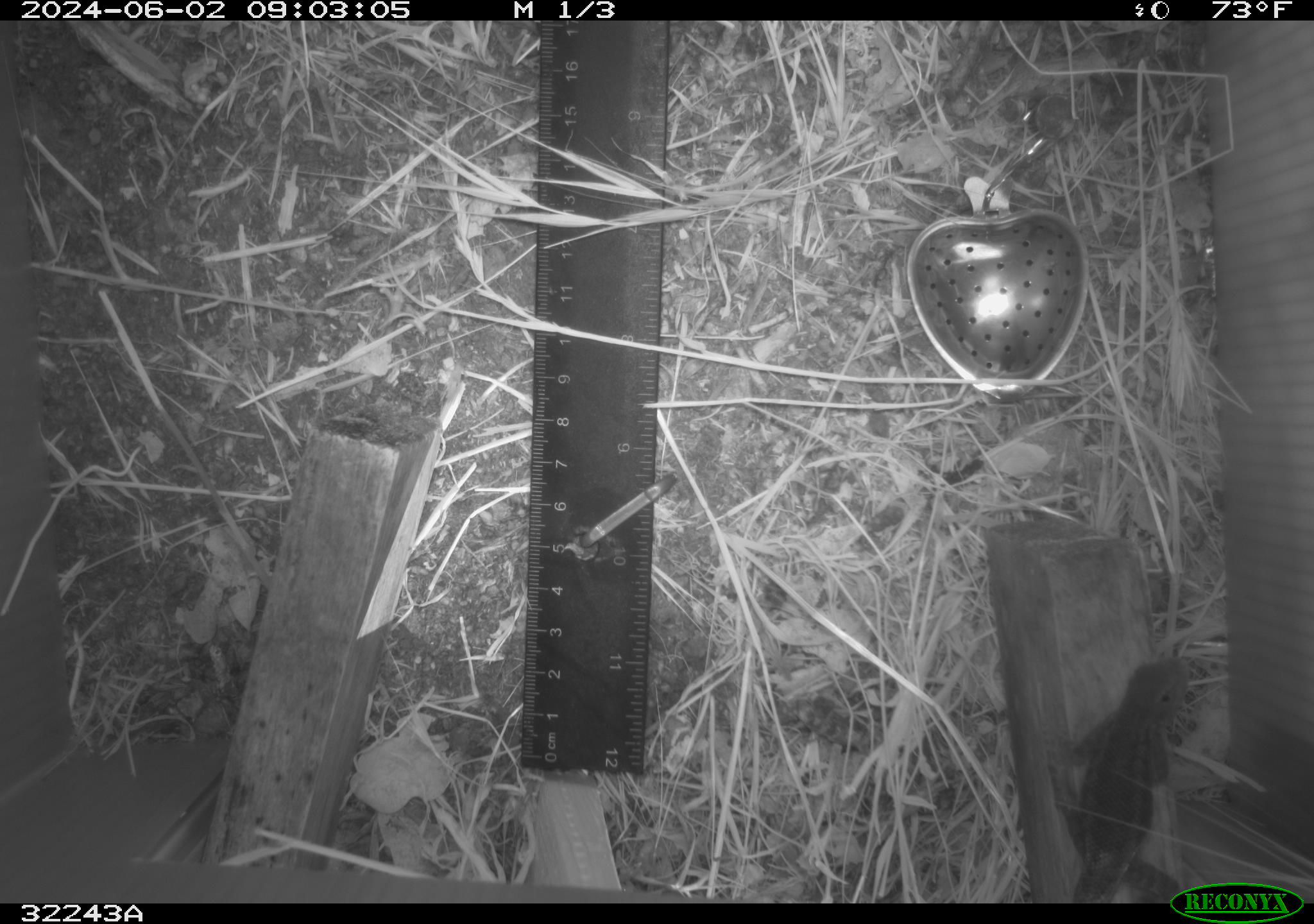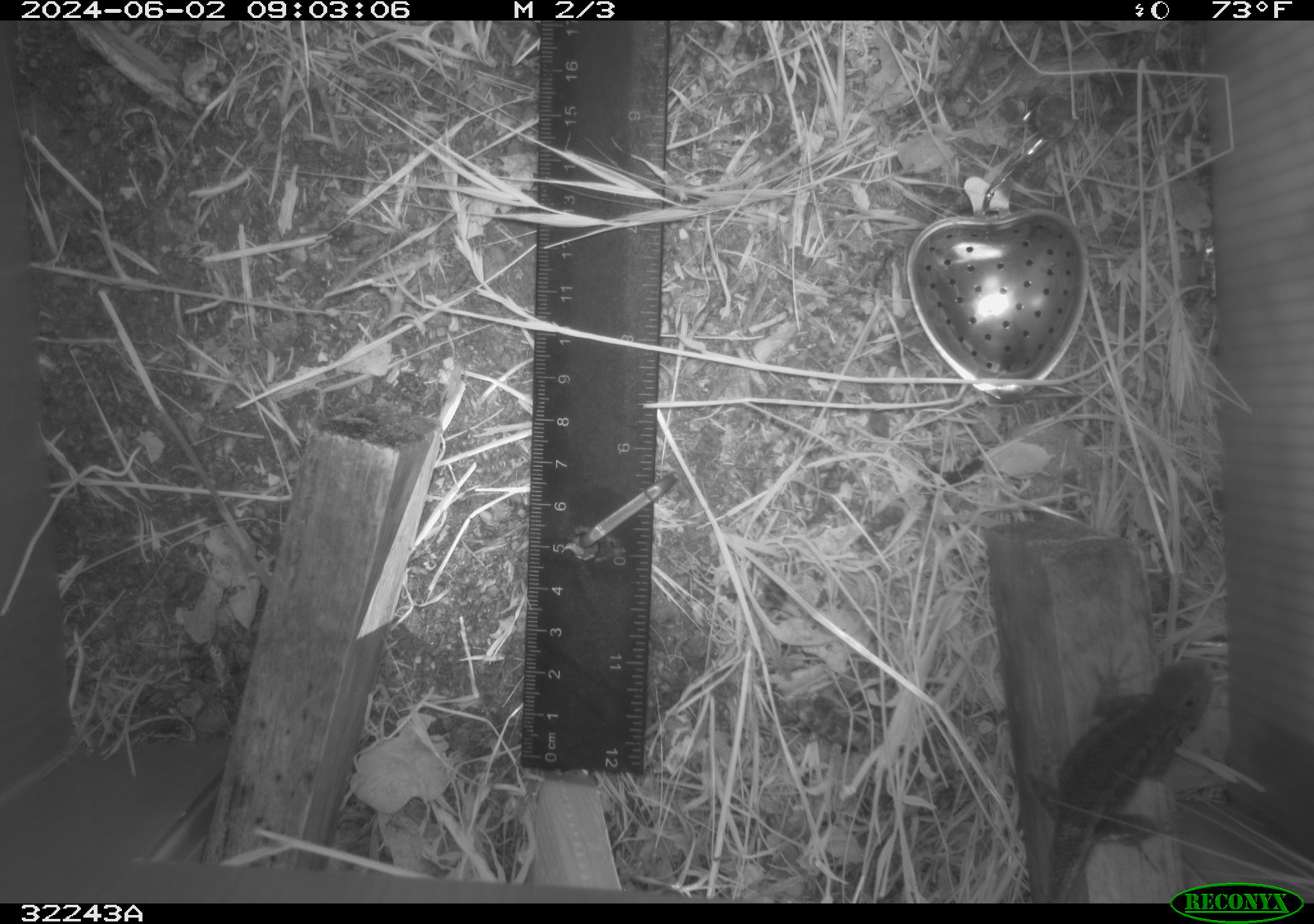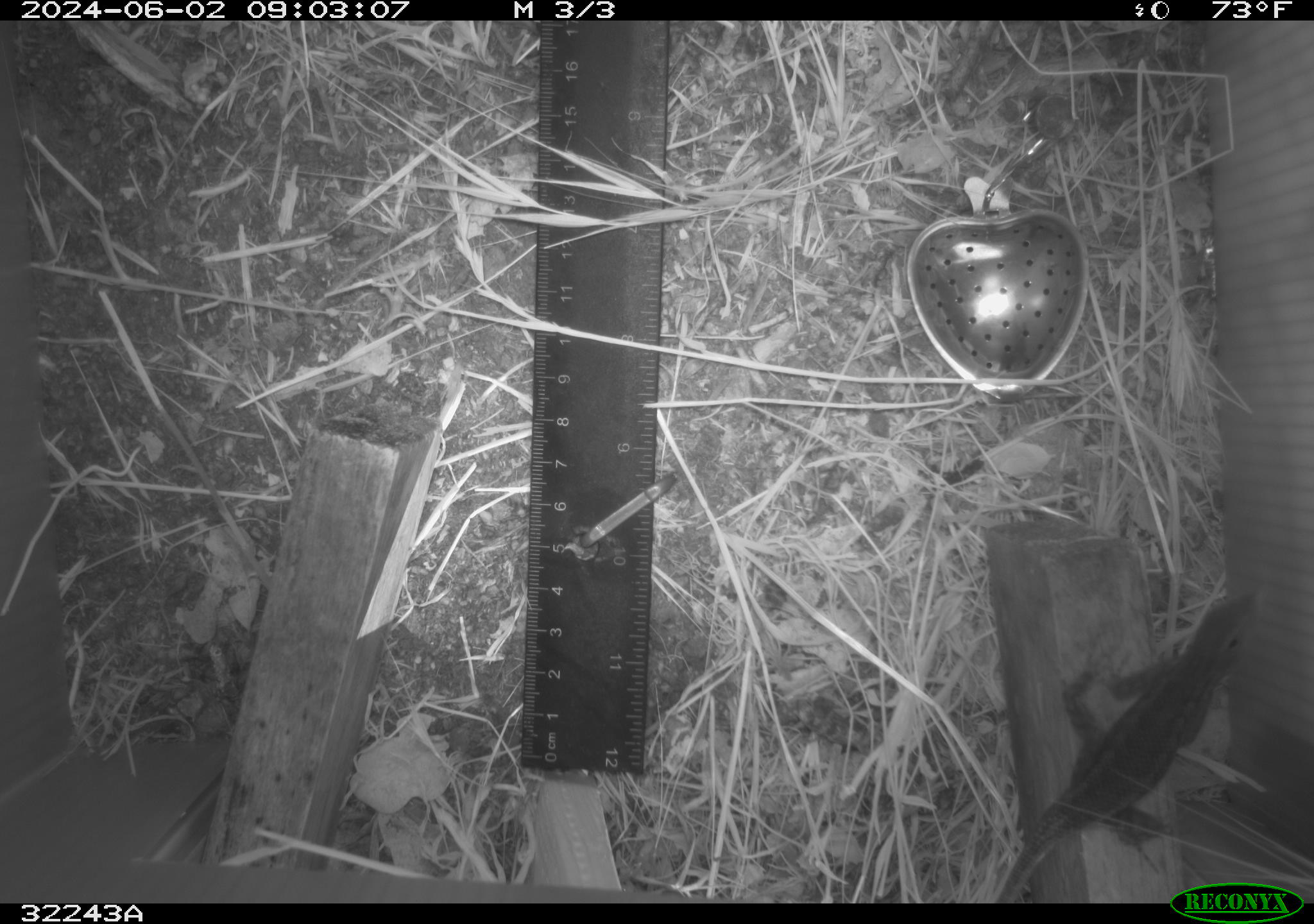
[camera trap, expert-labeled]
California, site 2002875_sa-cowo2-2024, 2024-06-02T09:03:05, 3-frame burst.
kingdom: Animalia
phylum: Chordata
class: Reptilia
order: Squamata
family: Phrynosomatidae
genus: Sceloporus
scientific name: Sceloporus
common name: spiny lizards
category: sceloporus species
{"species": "sceloporus species (spiny lizards) (Sceloporus)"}